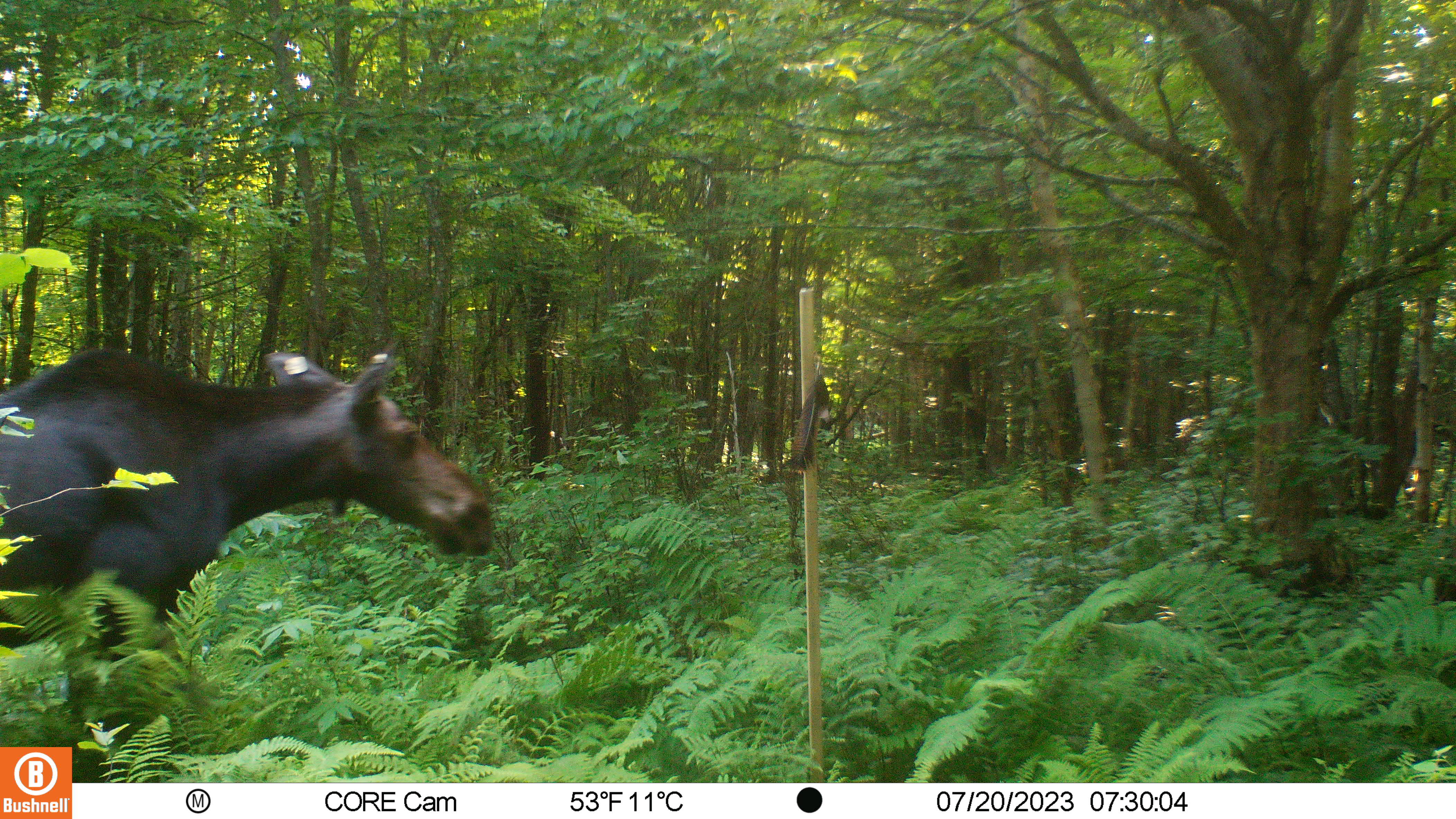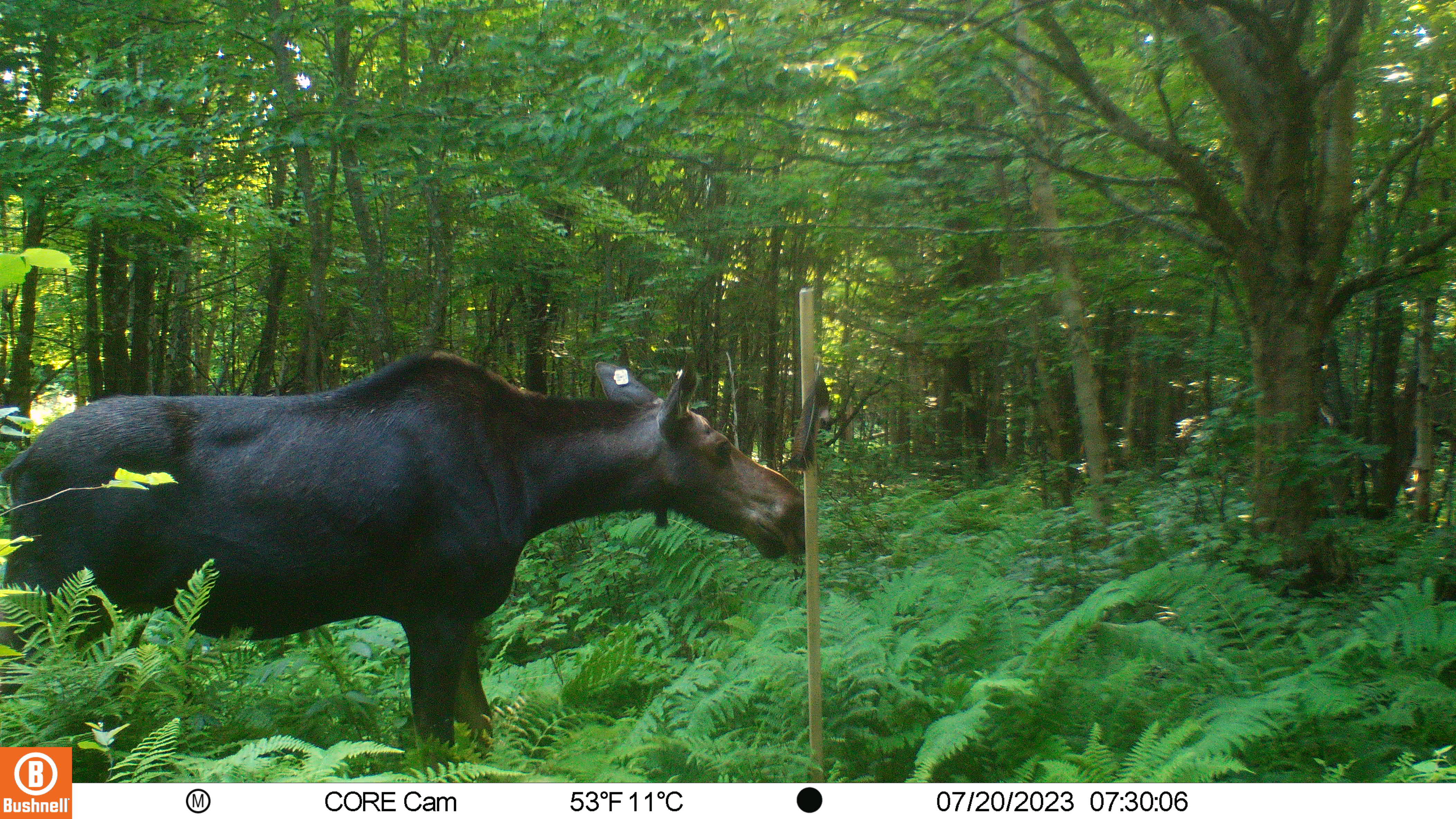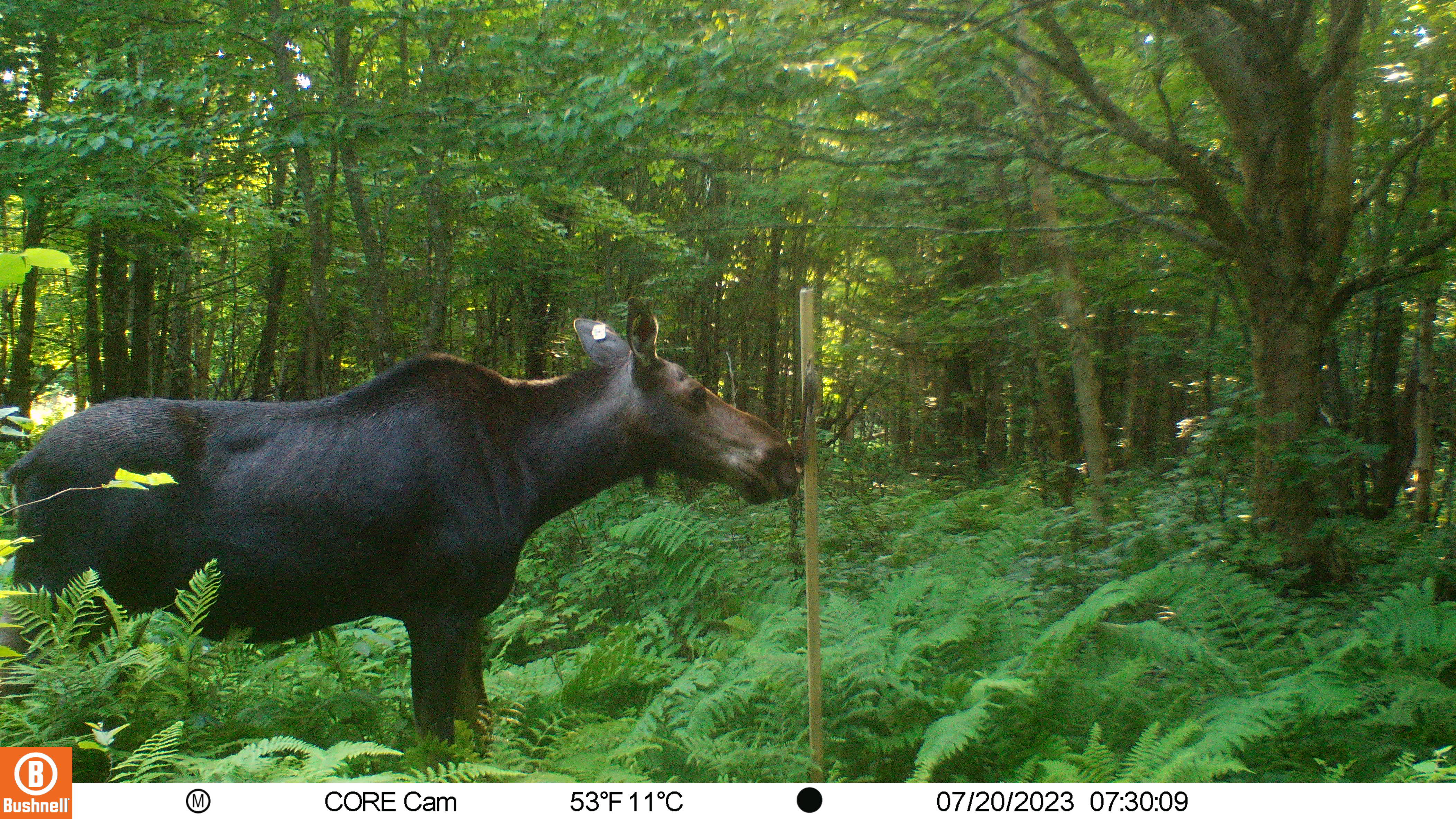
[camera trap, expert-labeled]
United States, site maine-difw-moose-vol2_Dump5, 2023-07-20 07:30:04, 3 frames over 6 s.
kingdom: Animalia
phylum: Chordata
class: Mammalia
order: Artiodactyla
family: Cervidae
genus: Alces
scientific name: Alces alces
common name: moose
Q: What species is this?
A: Moose (Alces alces).